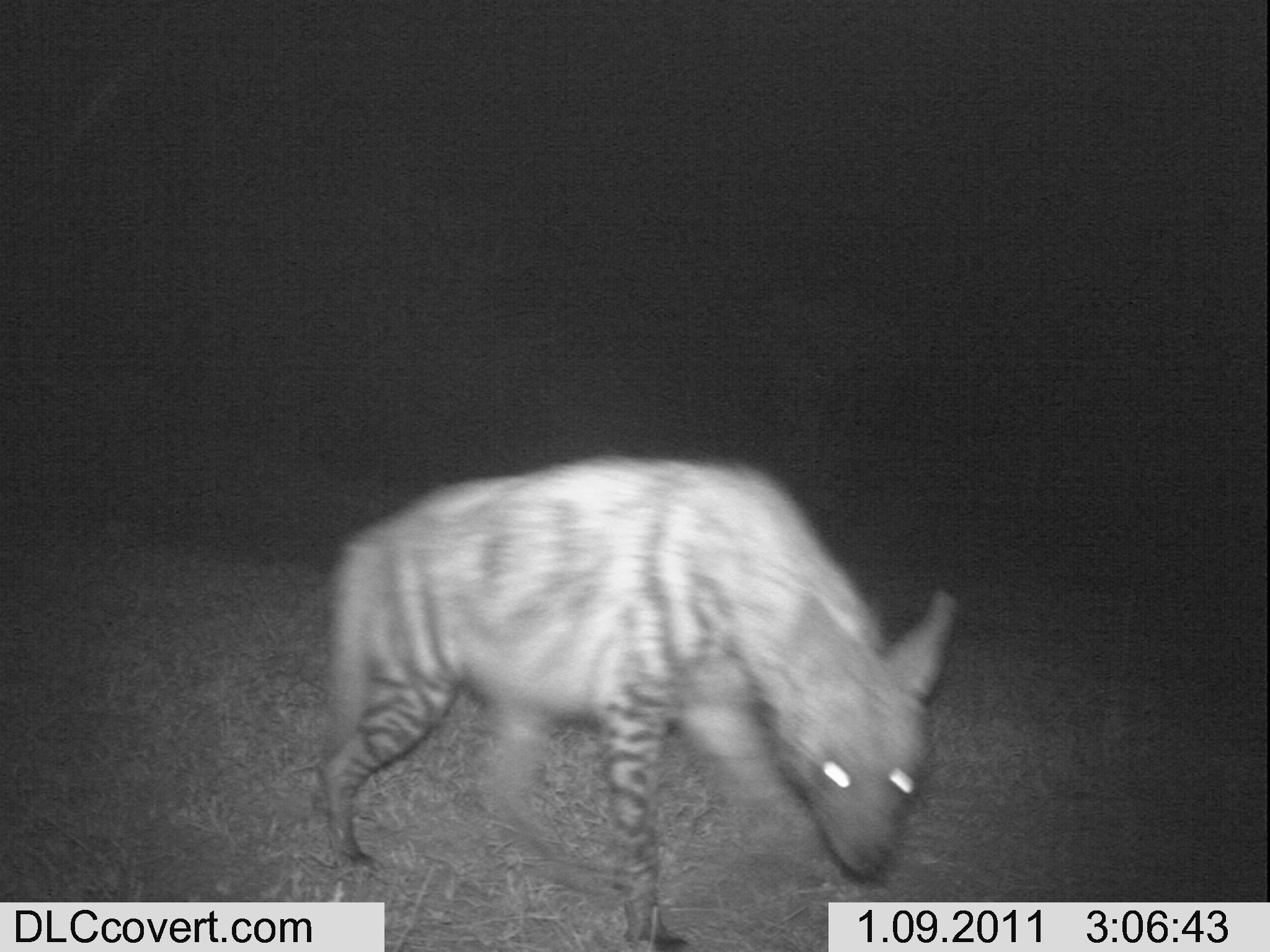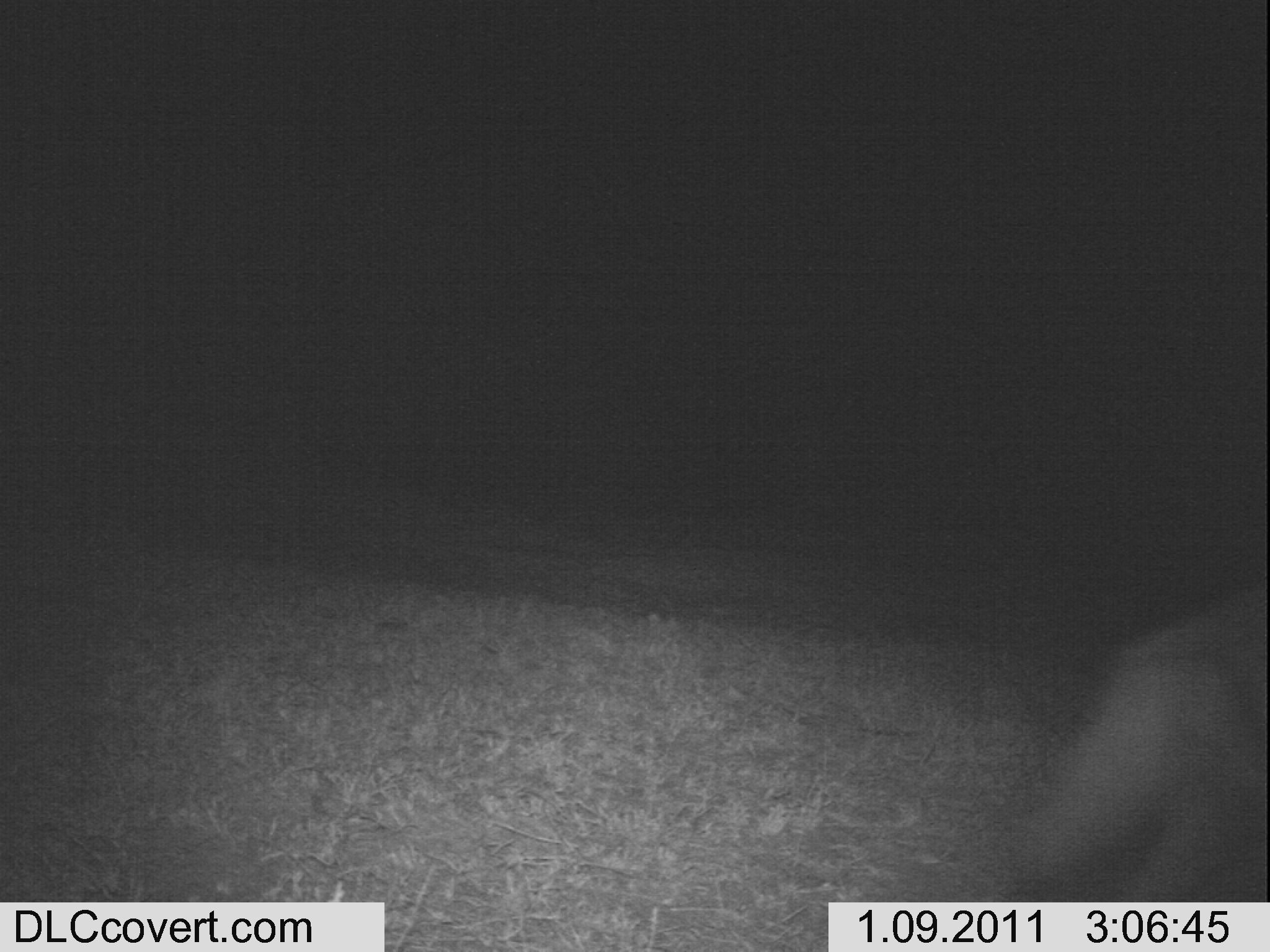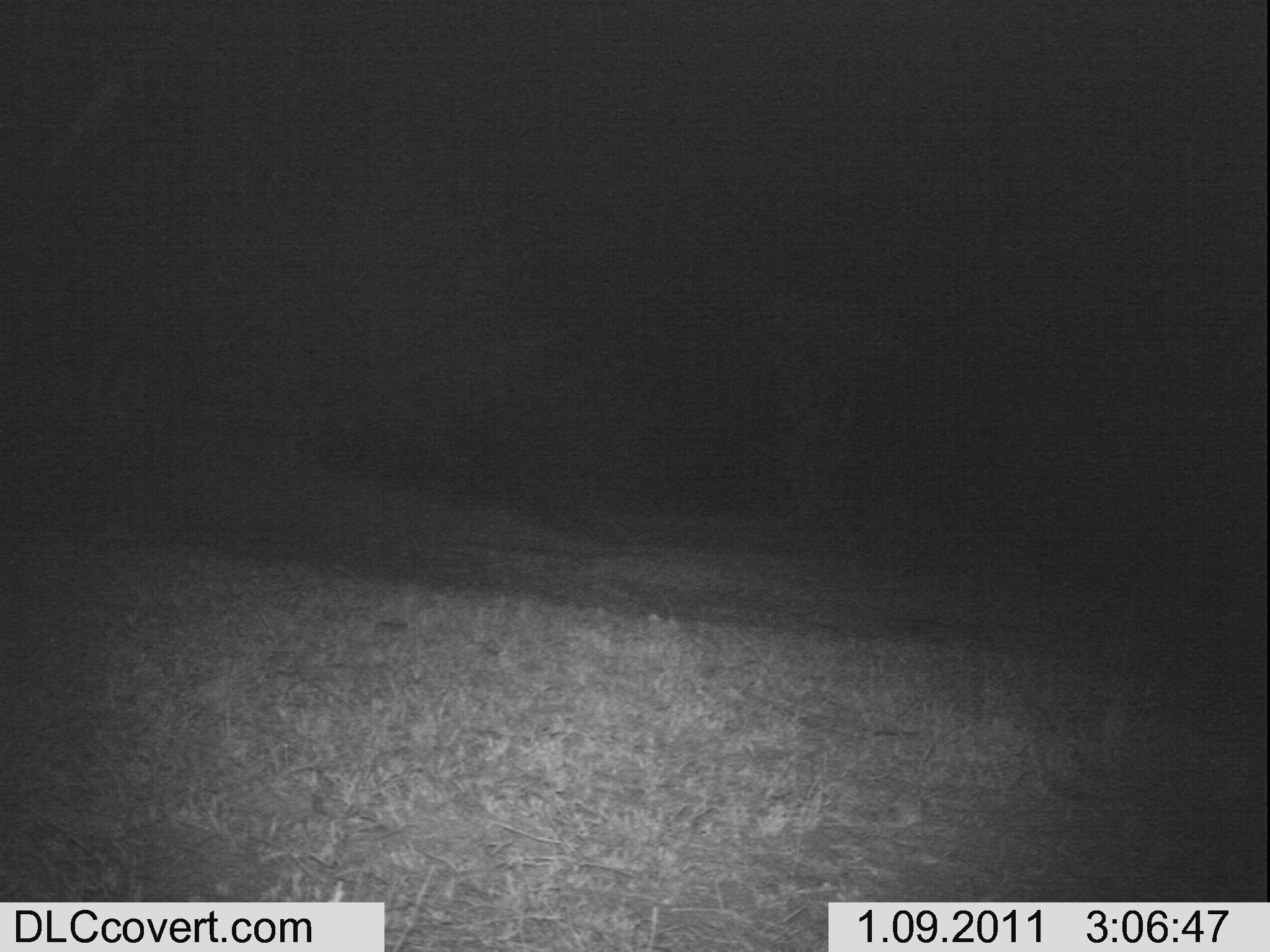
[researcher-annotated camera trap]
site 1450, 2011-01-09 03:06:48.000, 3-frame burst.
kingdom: Animalia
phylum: Chordata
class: Mammalia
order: Carnivora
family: Hyaenidae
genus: Hyaena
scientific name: Hyaena hyaena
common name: striped hyena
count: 1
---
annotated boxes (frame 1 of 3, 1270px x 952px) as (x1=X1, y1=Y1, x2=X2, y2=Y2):
hyaena hyaena: (x1=312, y1=453, x2=957, y2=950)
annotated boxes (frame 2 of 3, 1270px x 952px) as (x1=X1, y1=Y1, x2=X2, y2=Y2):
hyaena hyaena: (x1=996, y1=577, x2=1269, y2=900)